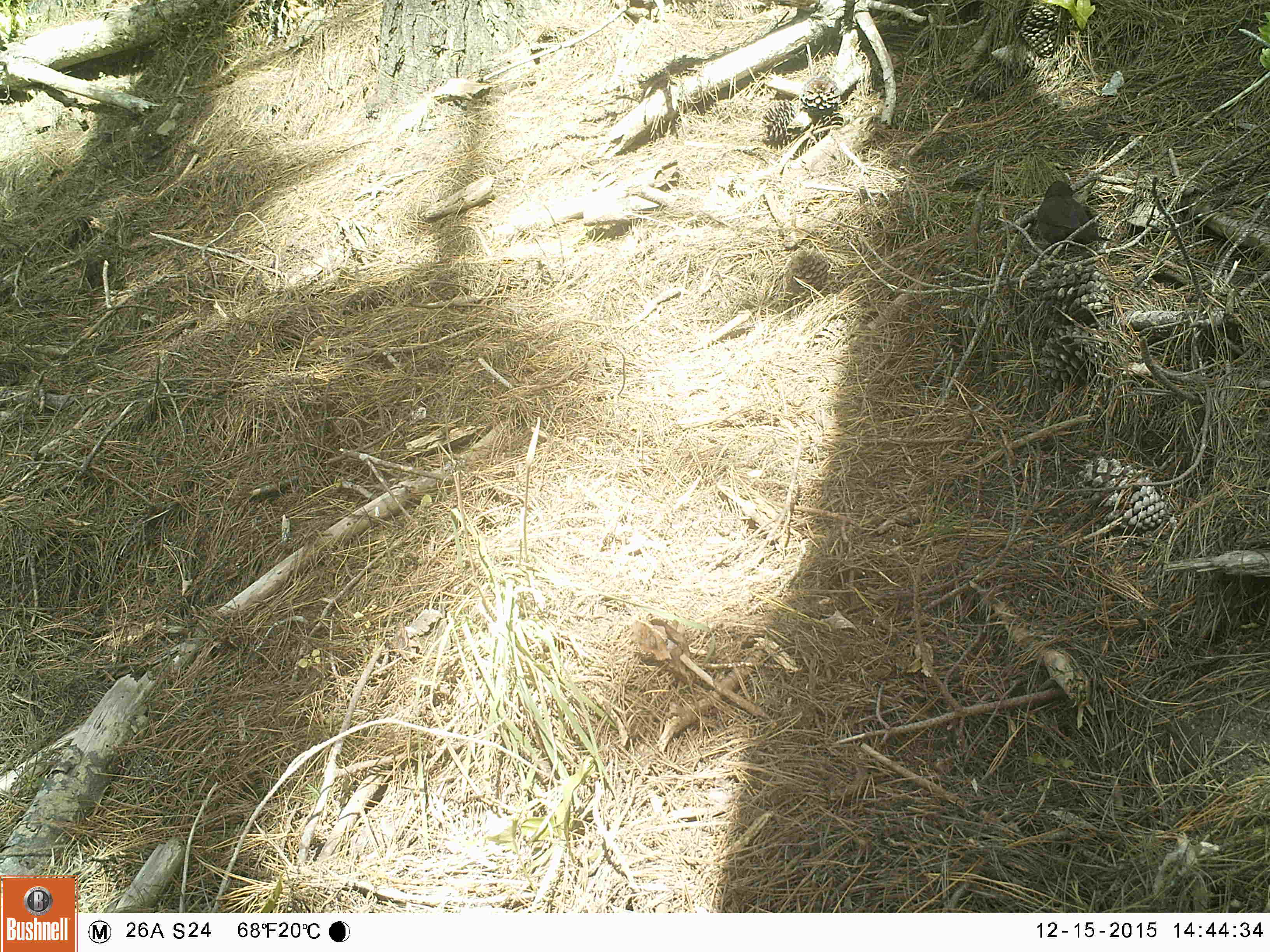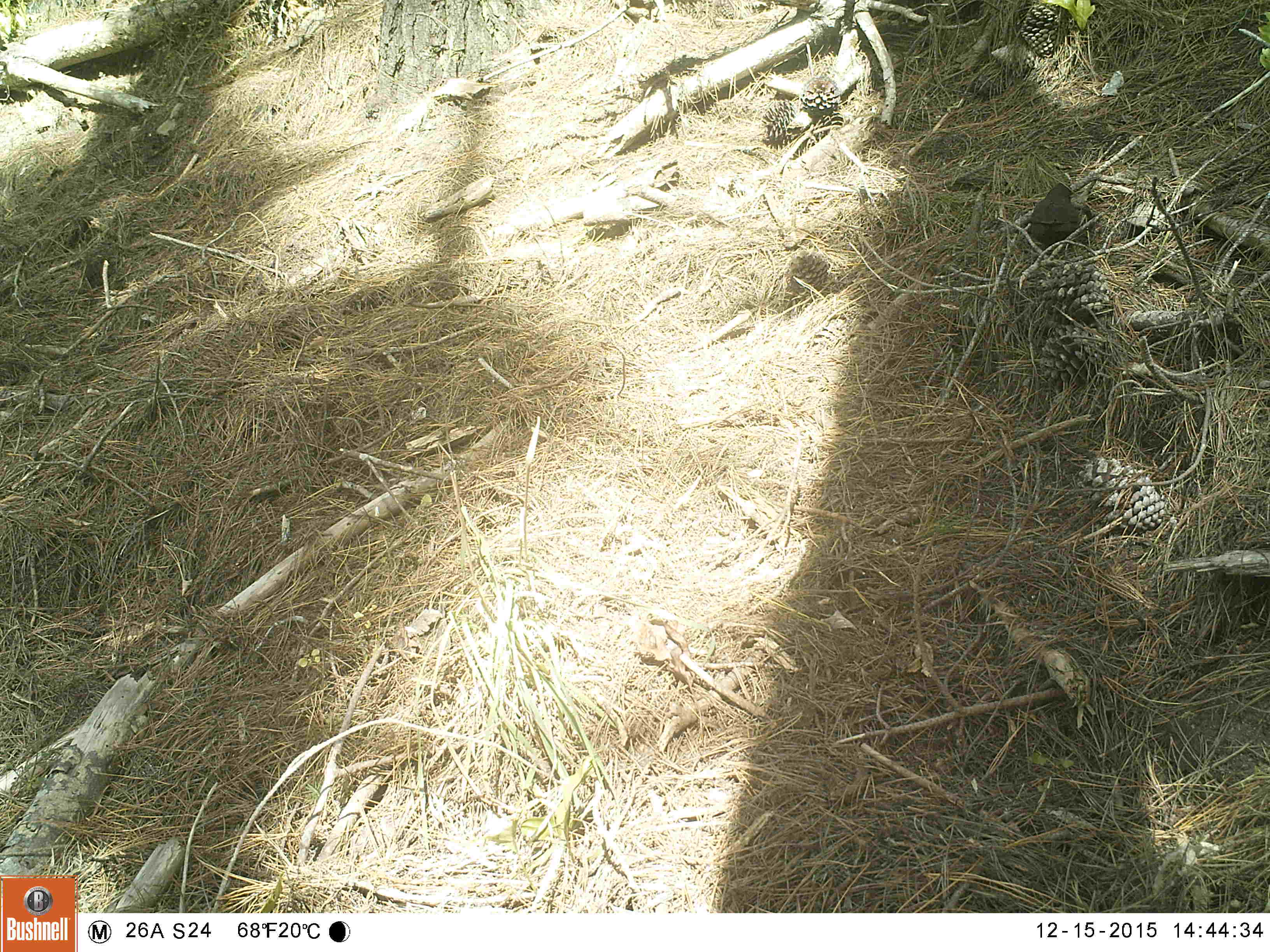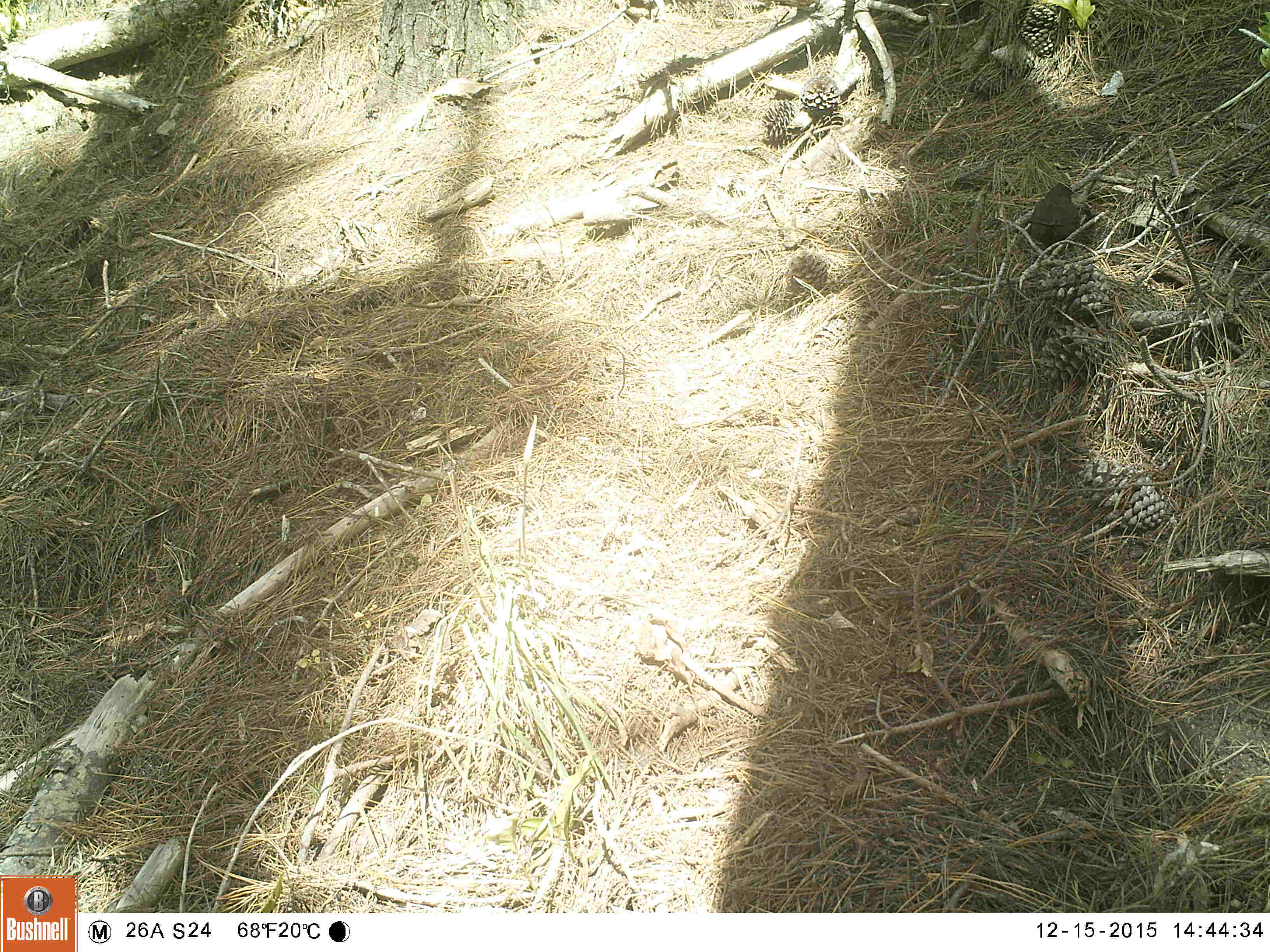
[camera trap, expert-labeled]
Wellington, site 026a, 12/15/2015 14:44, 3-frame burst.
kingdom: Animalia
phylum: Chordata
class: Aves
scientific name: Aves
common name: bird